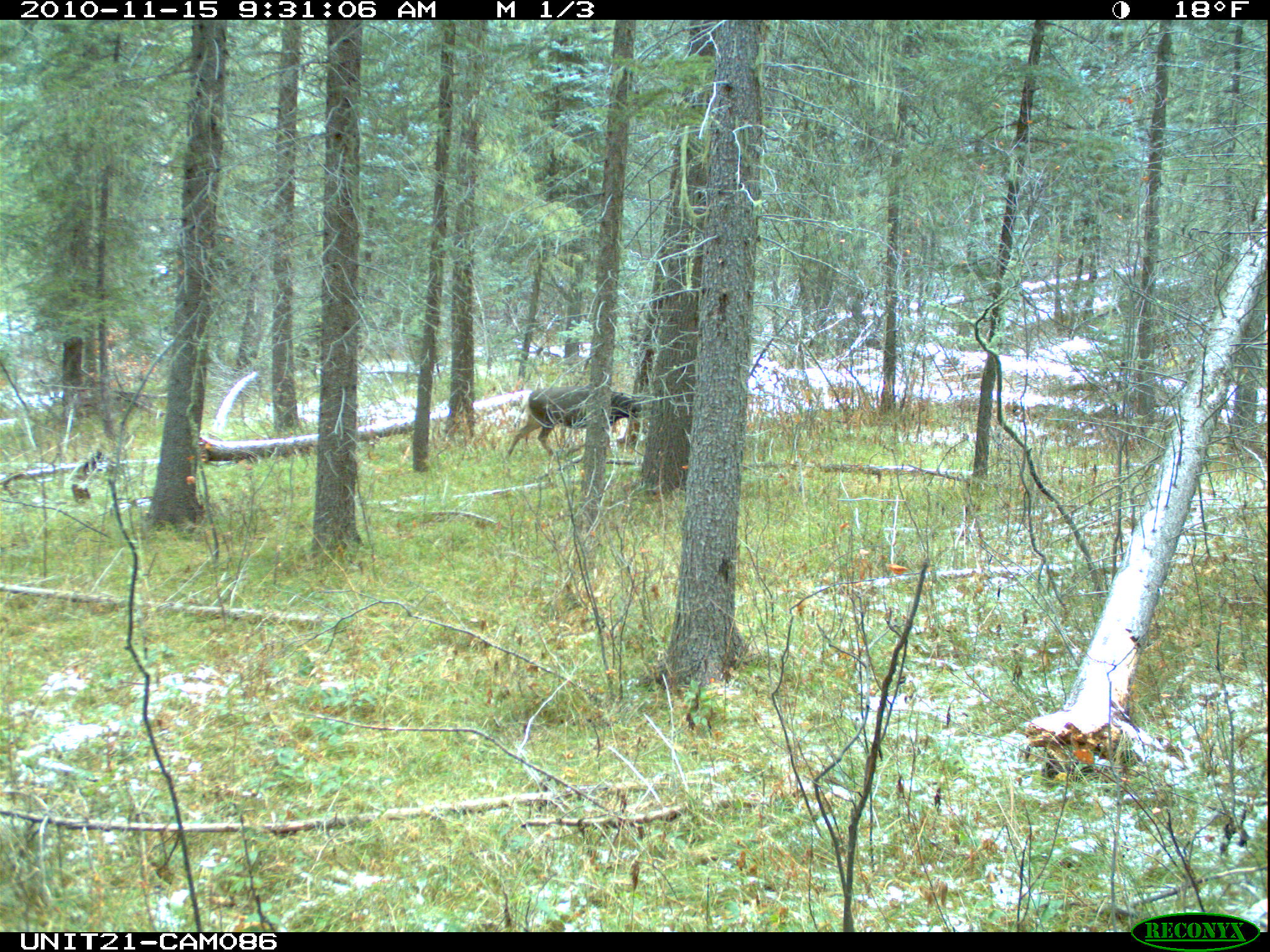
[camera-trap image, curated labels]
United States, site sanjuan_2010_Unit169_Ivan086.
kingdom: Animalia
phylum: Chordata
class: Mammalia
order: Artiodactyla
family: Cervidae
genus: Odocoileus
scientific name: Odocoileus hemionus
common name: mule deer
Odocoileus hemionus (mule deer).